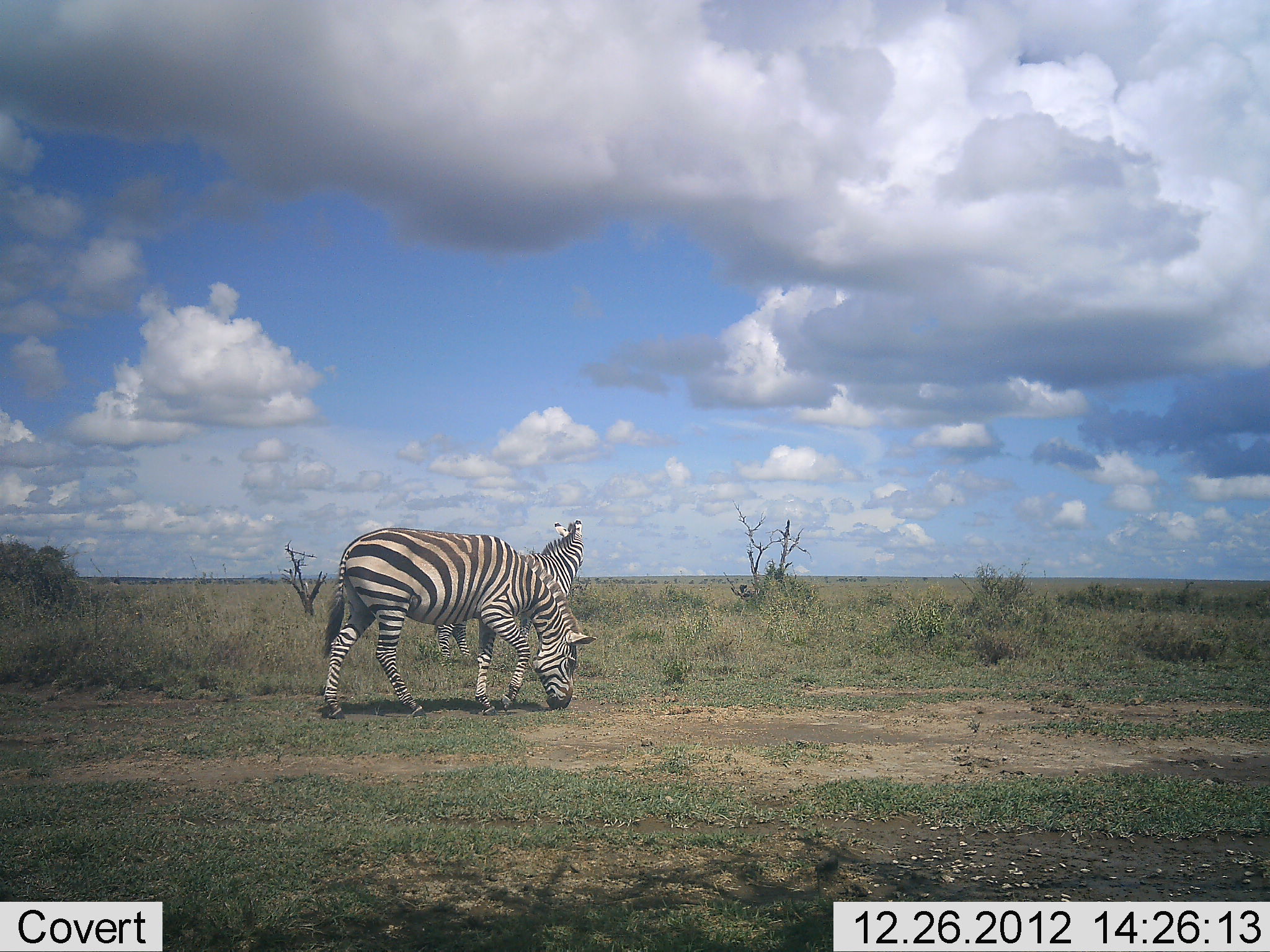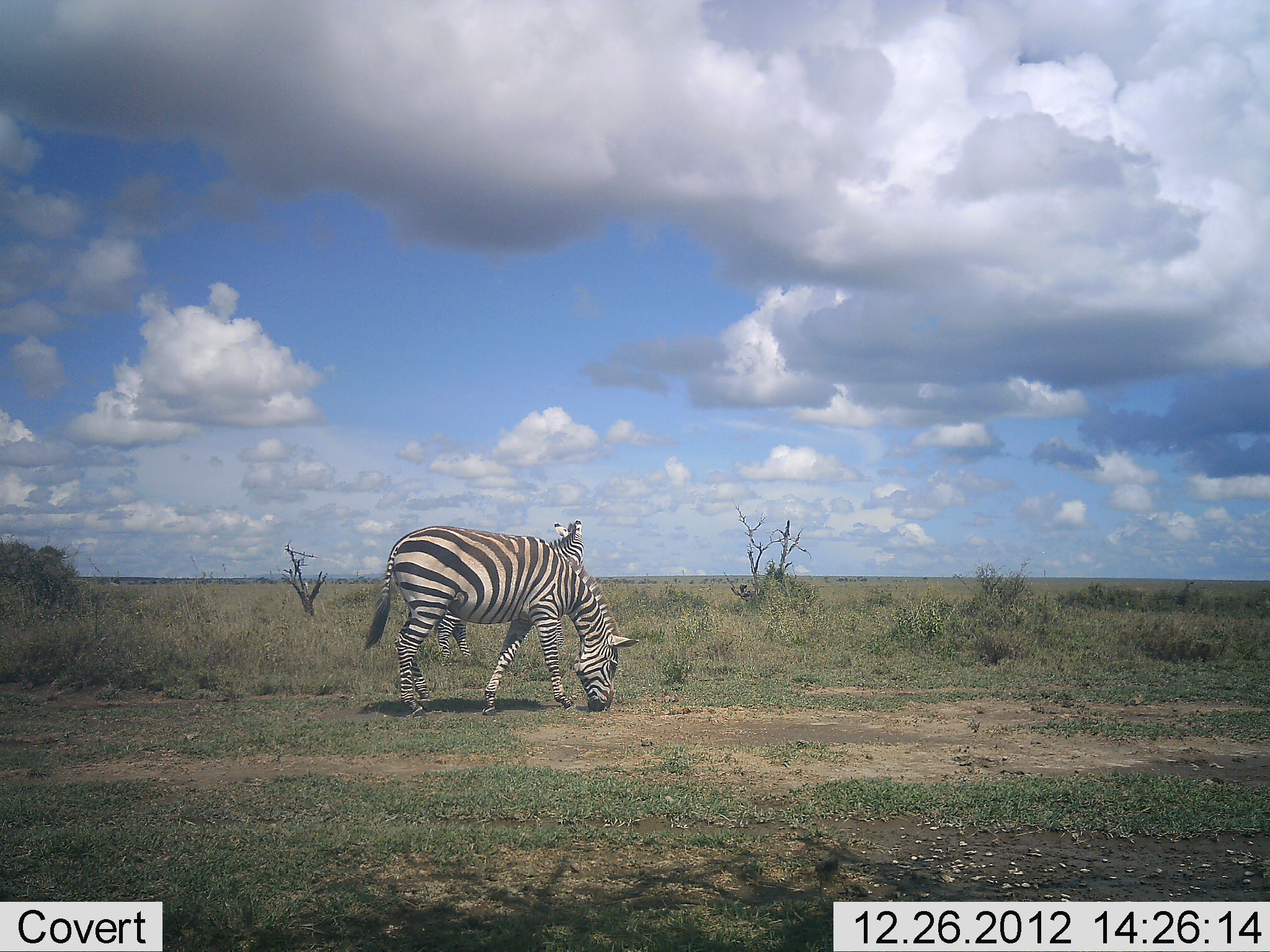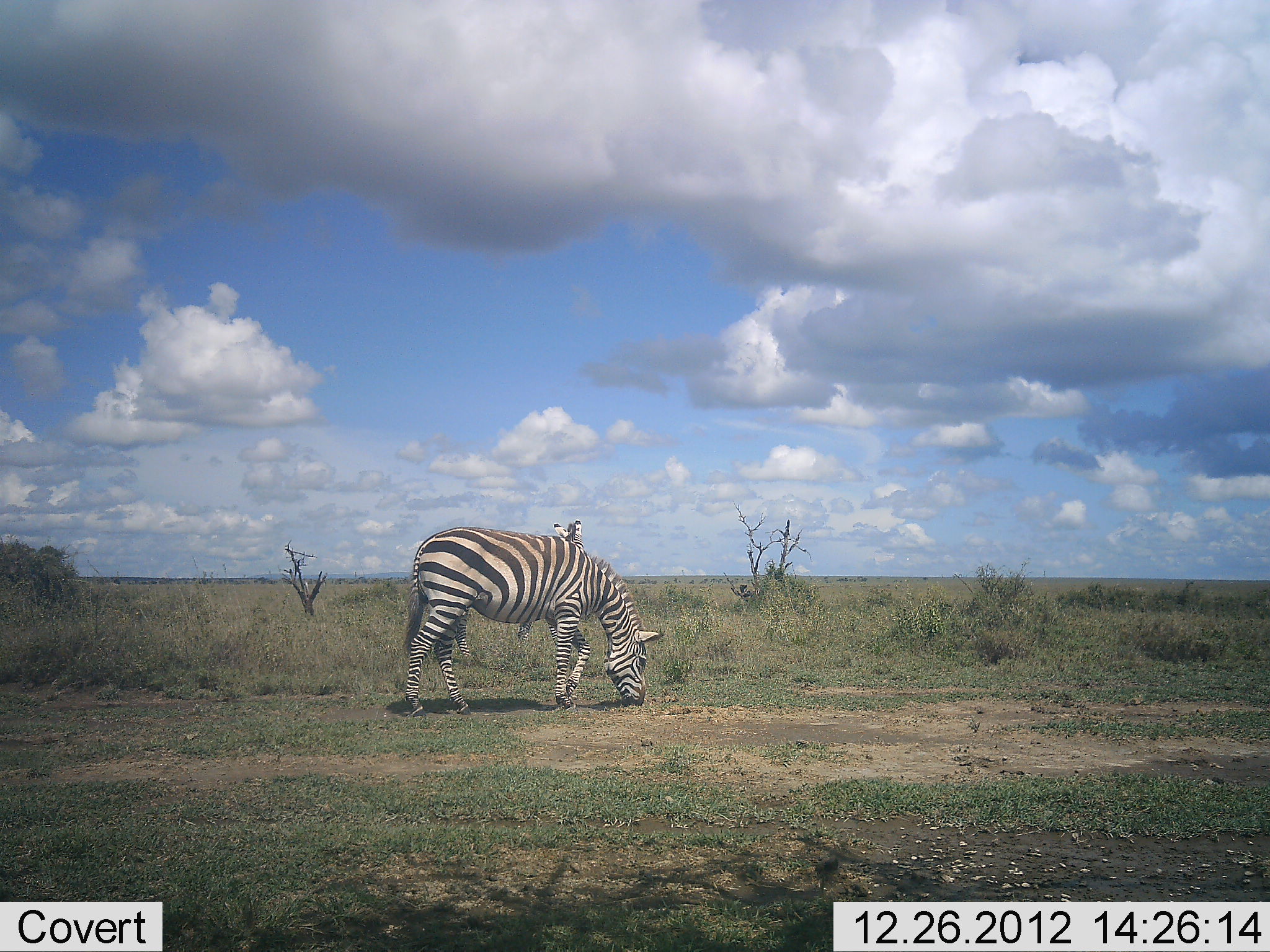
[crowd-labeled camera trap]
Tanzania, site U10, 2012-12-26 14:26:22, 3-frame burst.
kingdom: Animalia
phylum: Chordata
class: Mammalia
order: Perissodactyla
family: Equidae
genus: Equus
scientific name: Equus quagga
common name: plains zebra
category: zebra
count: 2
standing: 70%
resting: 0%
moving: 80%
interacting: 0%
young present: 0%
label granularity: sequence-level